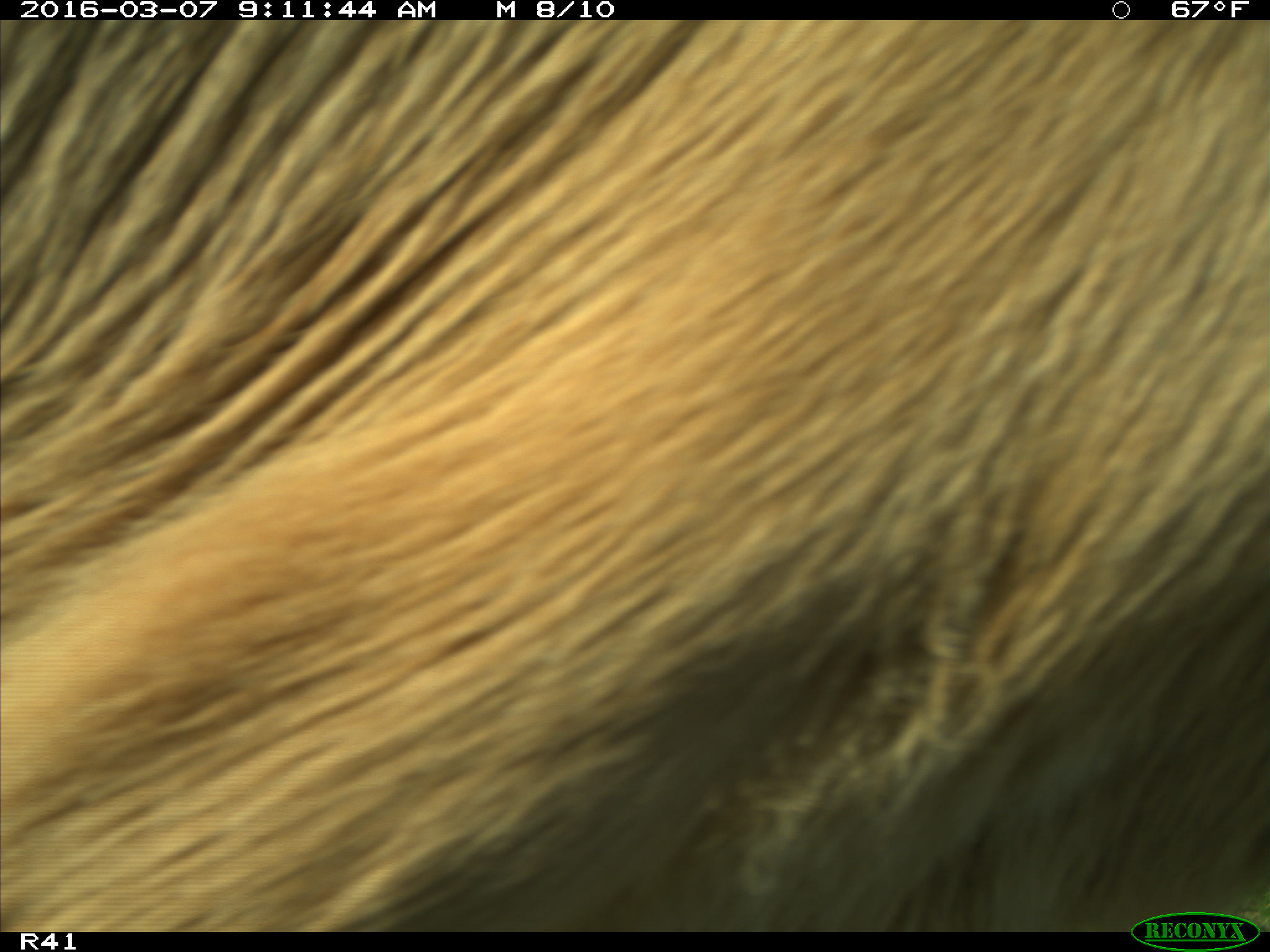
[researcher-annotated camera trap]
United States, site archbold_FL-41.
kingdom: Animalia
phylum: Chordata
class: Mammalia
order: Artiodactyla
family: Bovidae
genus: Bos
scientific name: Bos taurus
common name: domestic cow